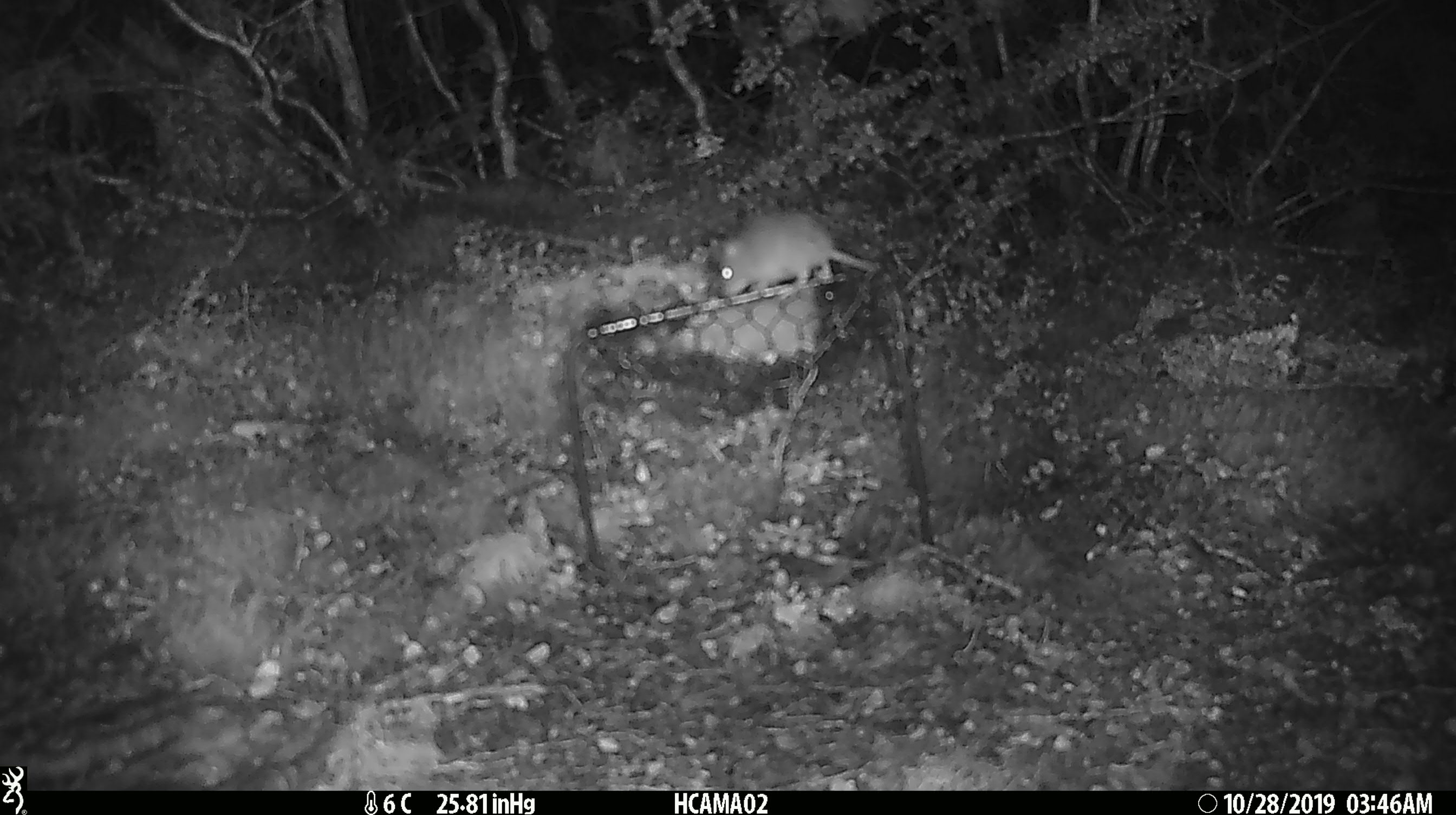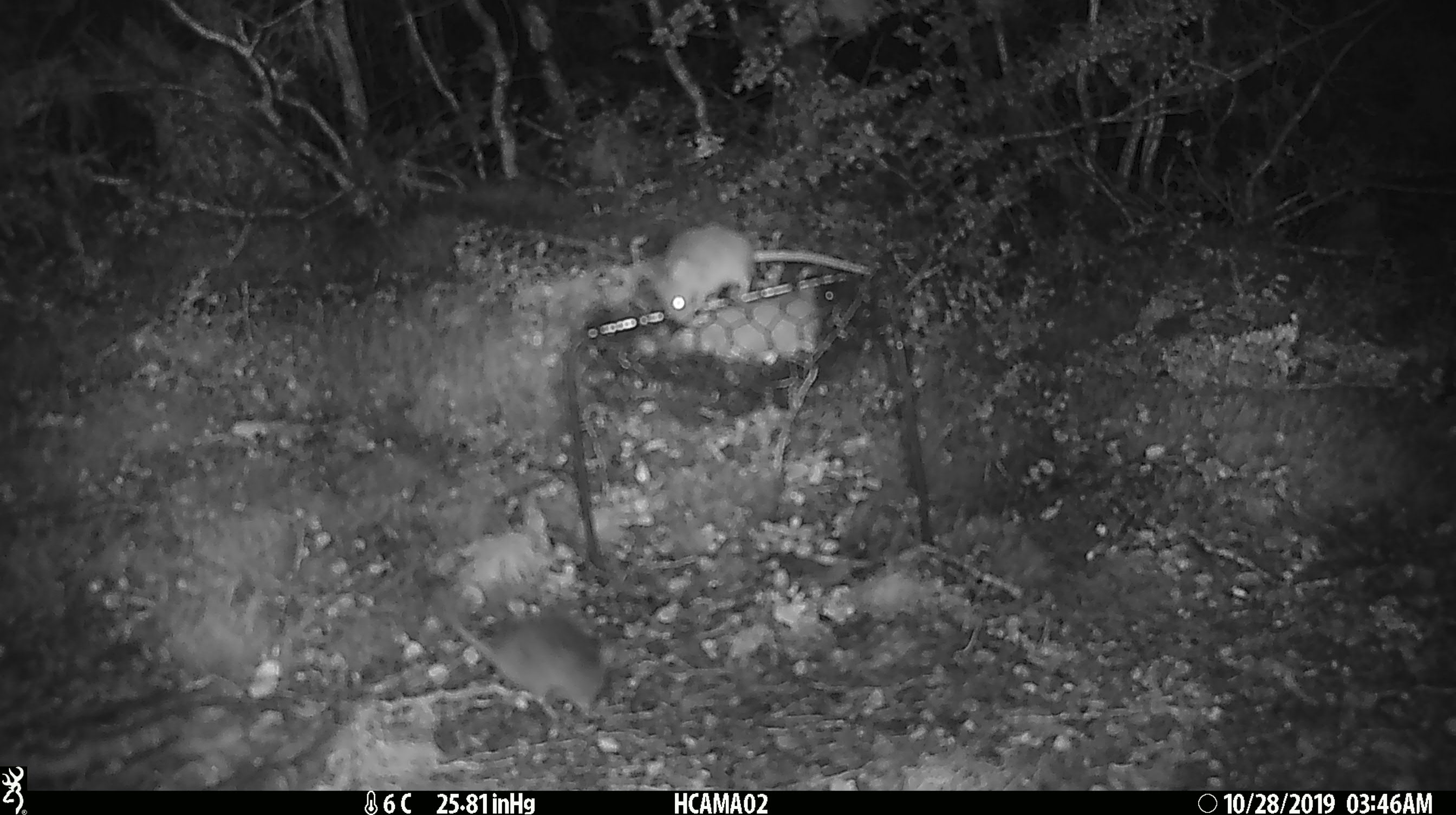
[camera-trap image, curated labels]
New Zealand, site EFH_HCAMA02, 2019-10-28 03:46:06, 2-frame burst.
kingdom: Animalia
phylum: Chordata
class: Mammalia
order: Rodentia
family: Muridae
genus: Mus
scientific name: Mus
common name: mouse